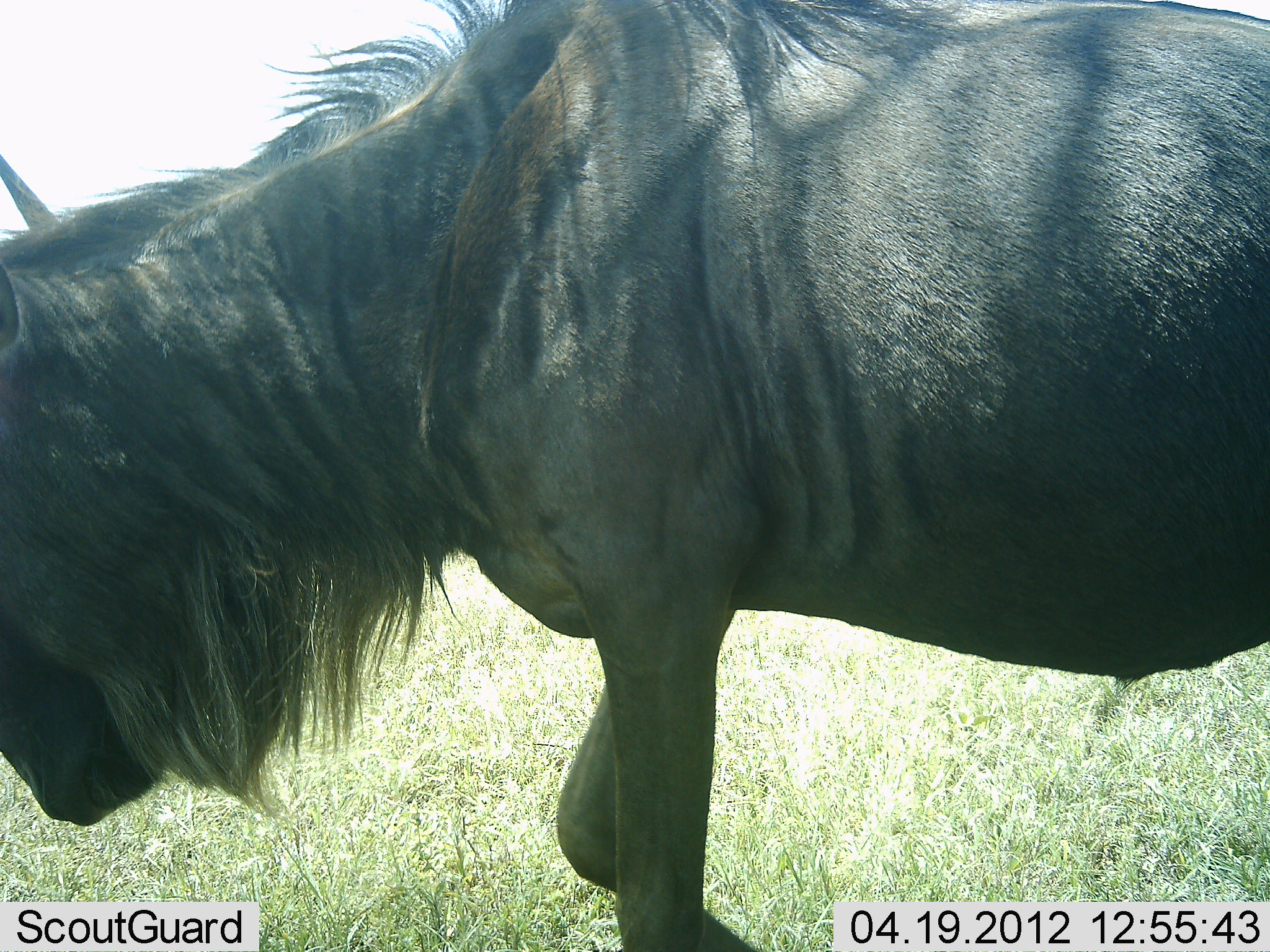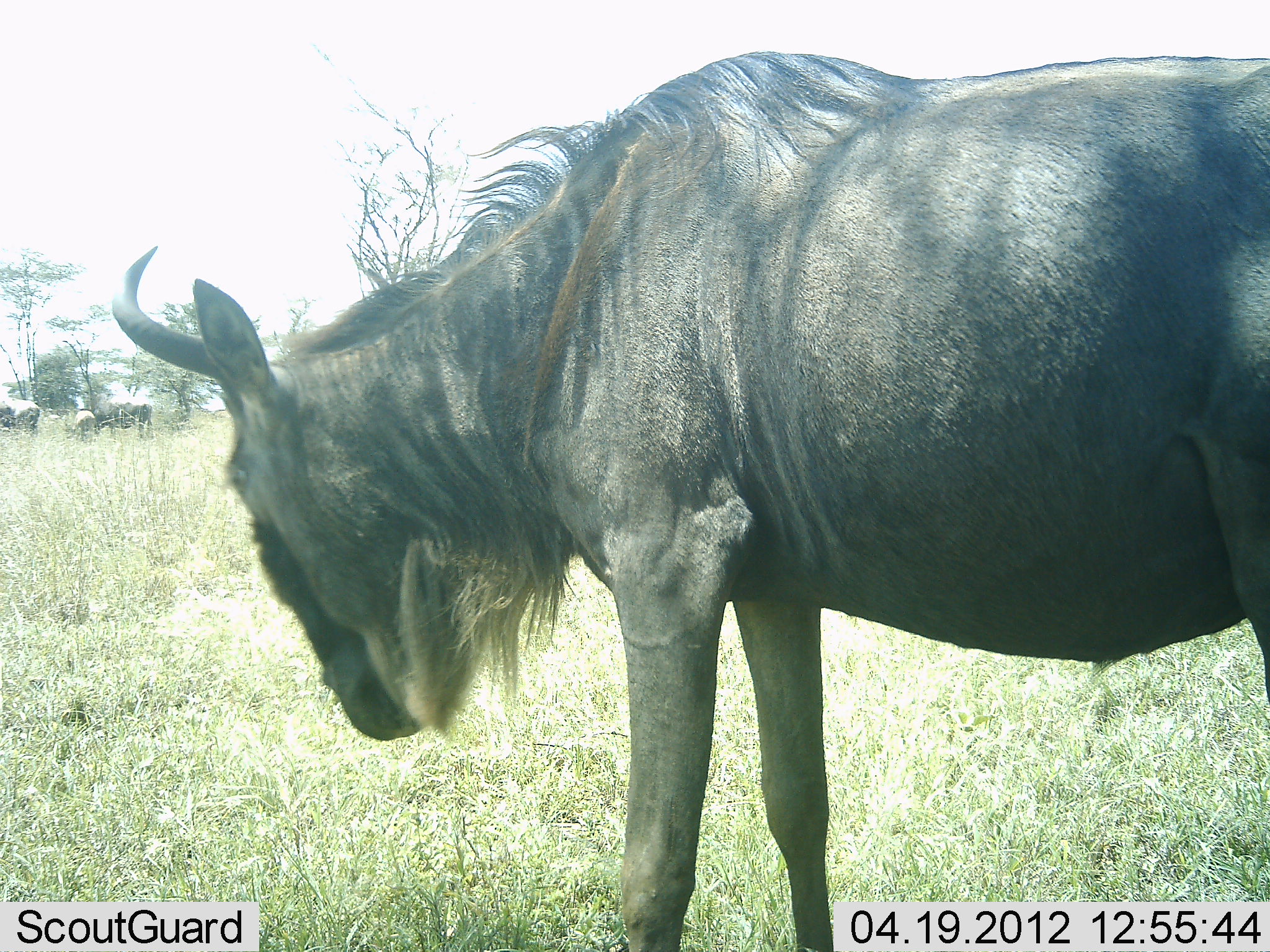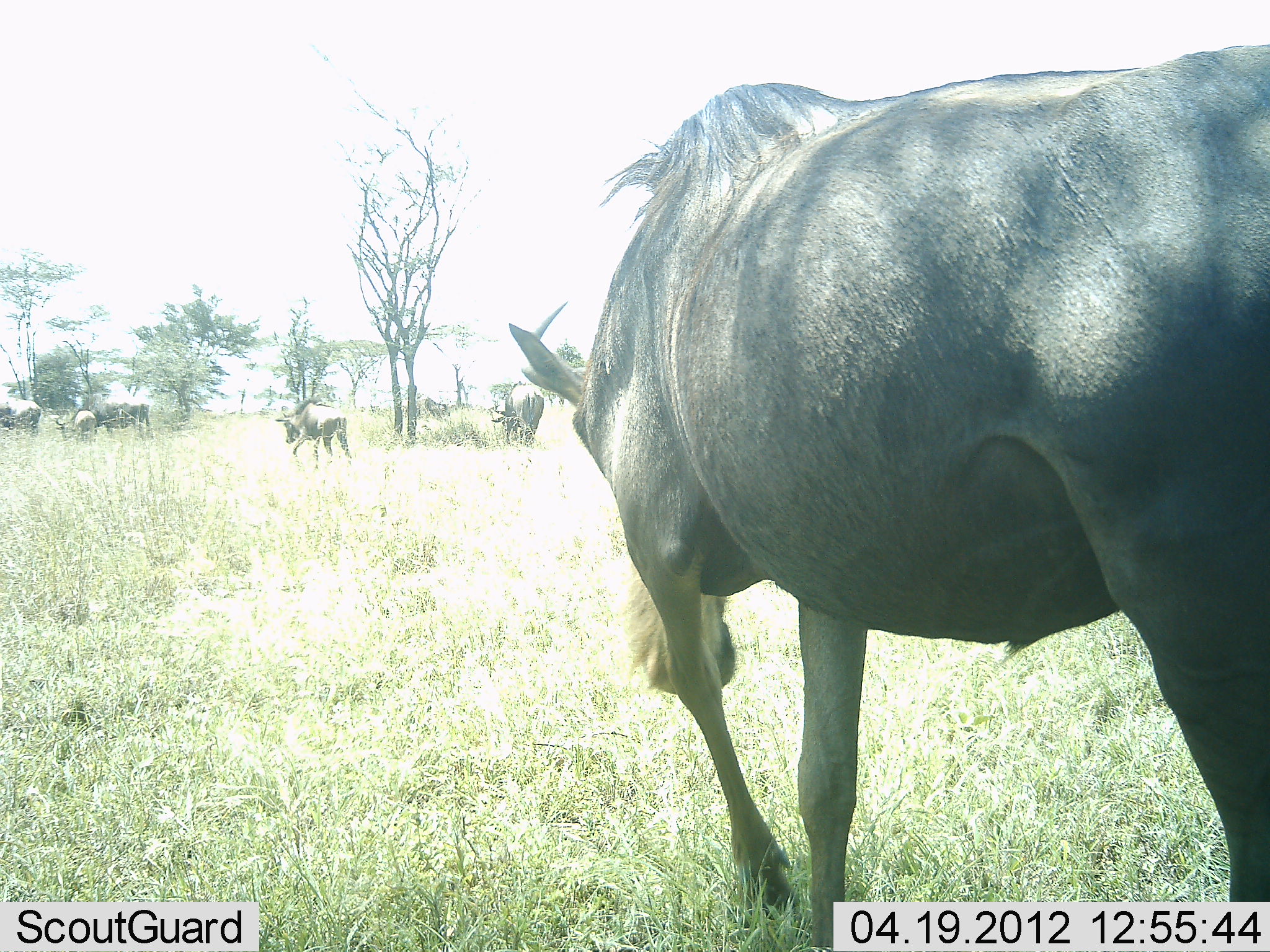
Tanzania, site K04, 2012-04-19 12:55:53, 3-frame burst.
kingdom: Animalia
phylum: Chordata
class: Mammalia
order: Artiodactyla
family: Bovidae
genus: Connochaetes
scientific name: Connochaetes taurinus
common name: blue wildebeest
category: wildebeest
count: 6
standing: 69%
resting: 6%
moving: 62%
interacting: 6%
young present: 19%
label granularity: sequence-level